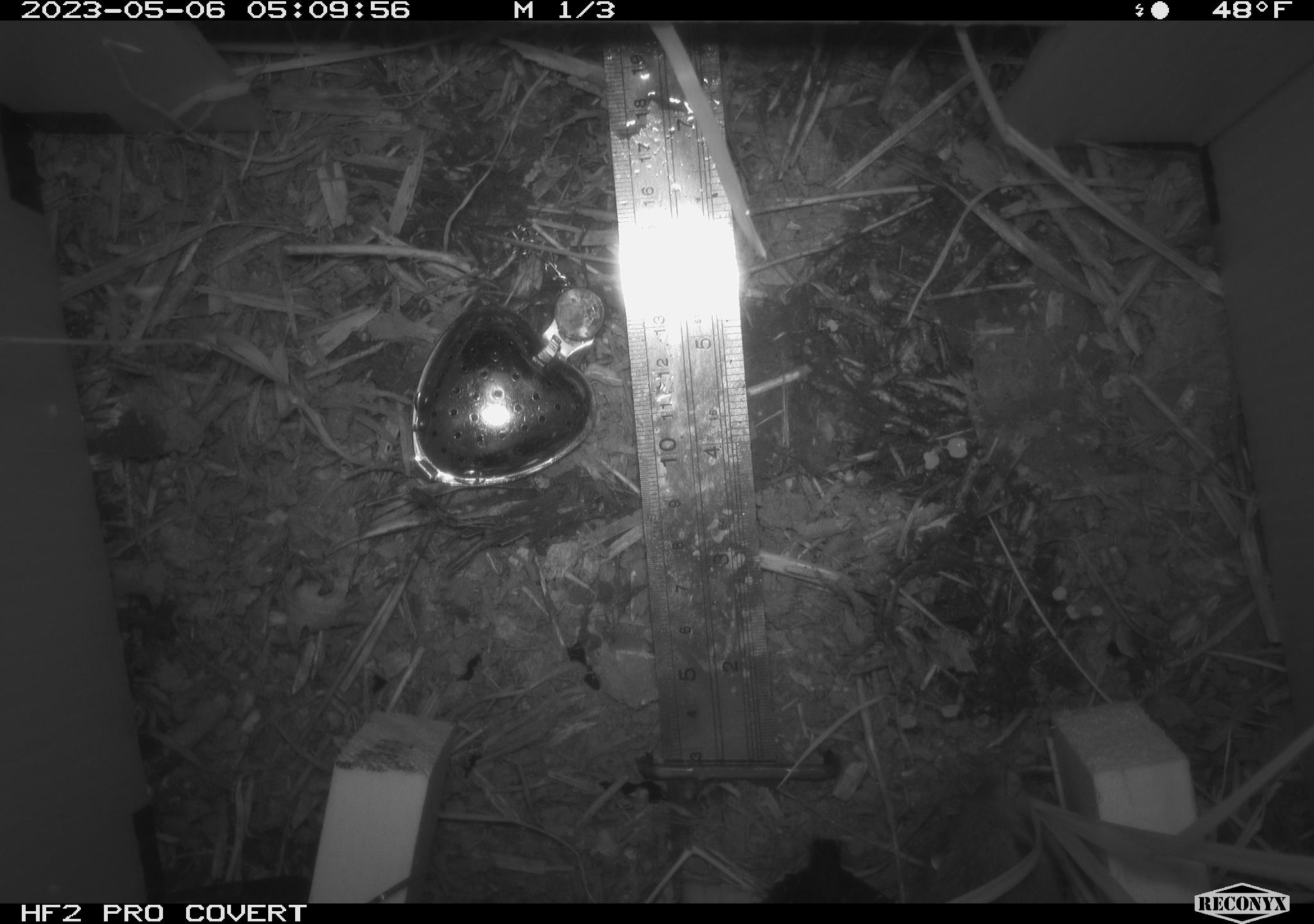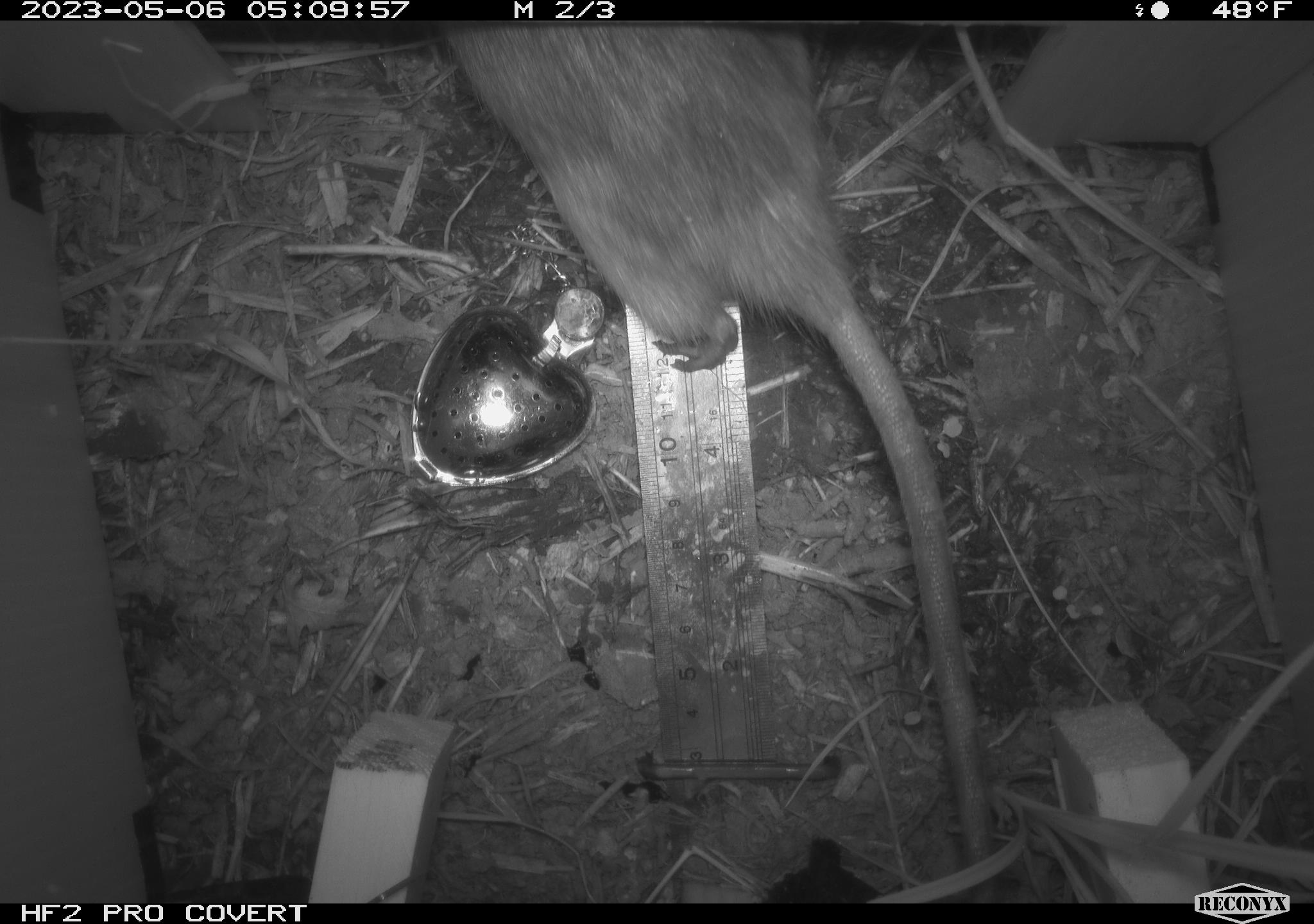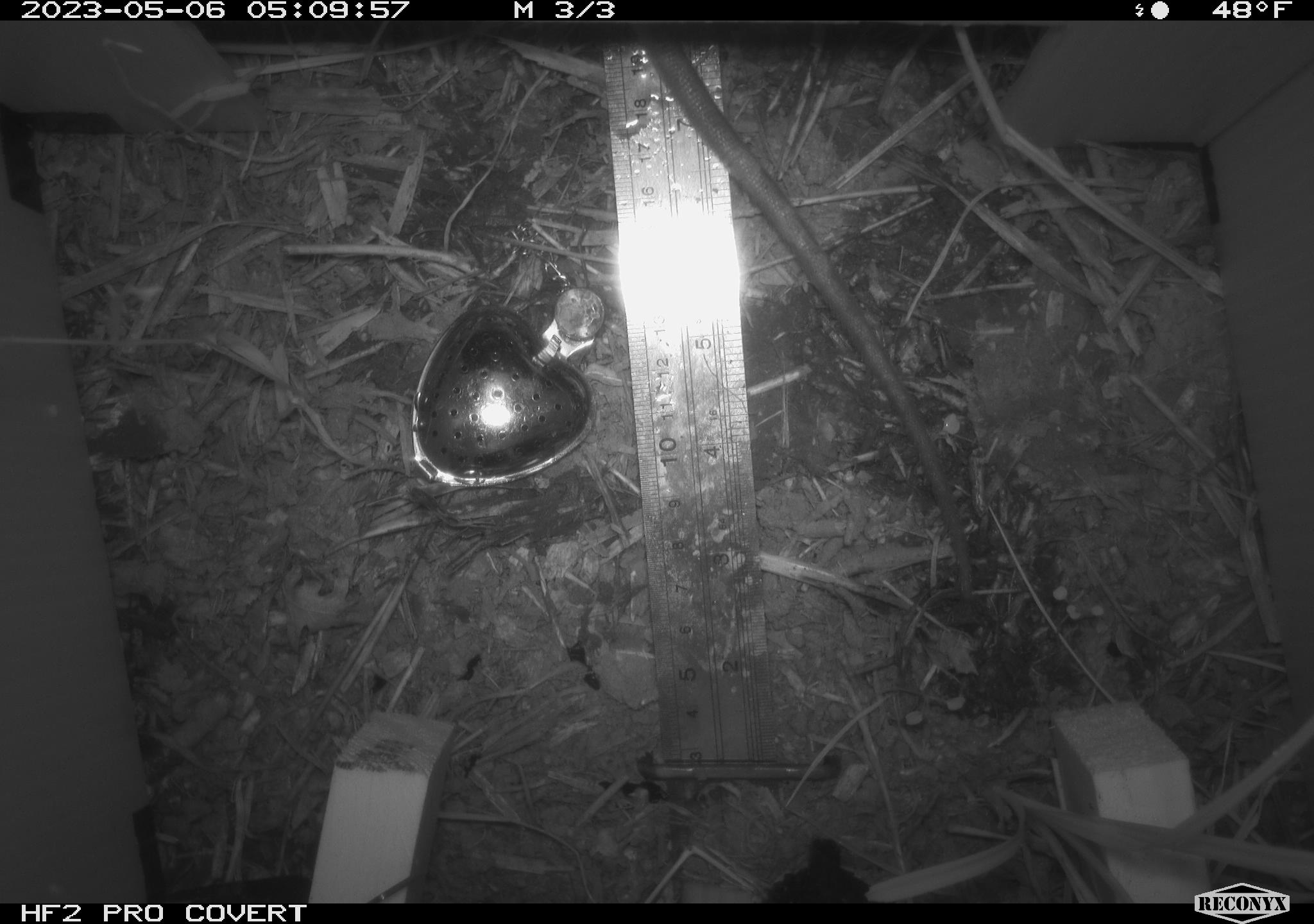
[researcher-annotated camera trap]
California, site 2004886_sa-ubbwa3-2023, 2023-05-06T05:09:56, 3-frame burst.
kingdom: Animalia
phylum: Chordata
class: Mammalia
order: Rodentia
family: Muridae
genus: Rattus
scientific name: Rattus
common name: rat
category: rattus species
Rattus species (rat) (Rattus).